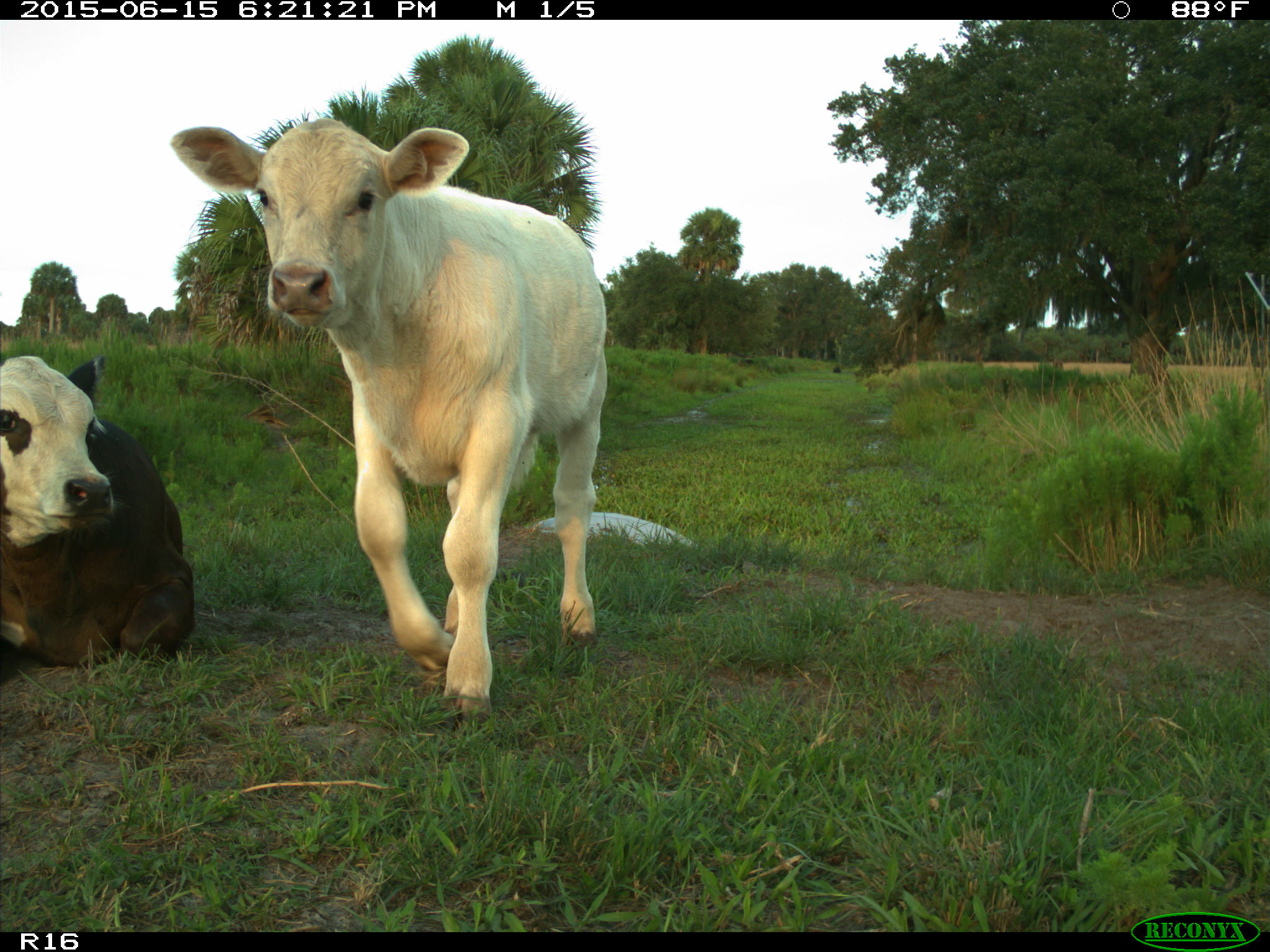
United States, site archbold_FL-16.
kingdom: Animalia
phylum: Chordata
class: Mammalia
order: Artiodactyla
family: Bovidae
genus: Bos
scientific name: Bos taurus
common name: domestic cow